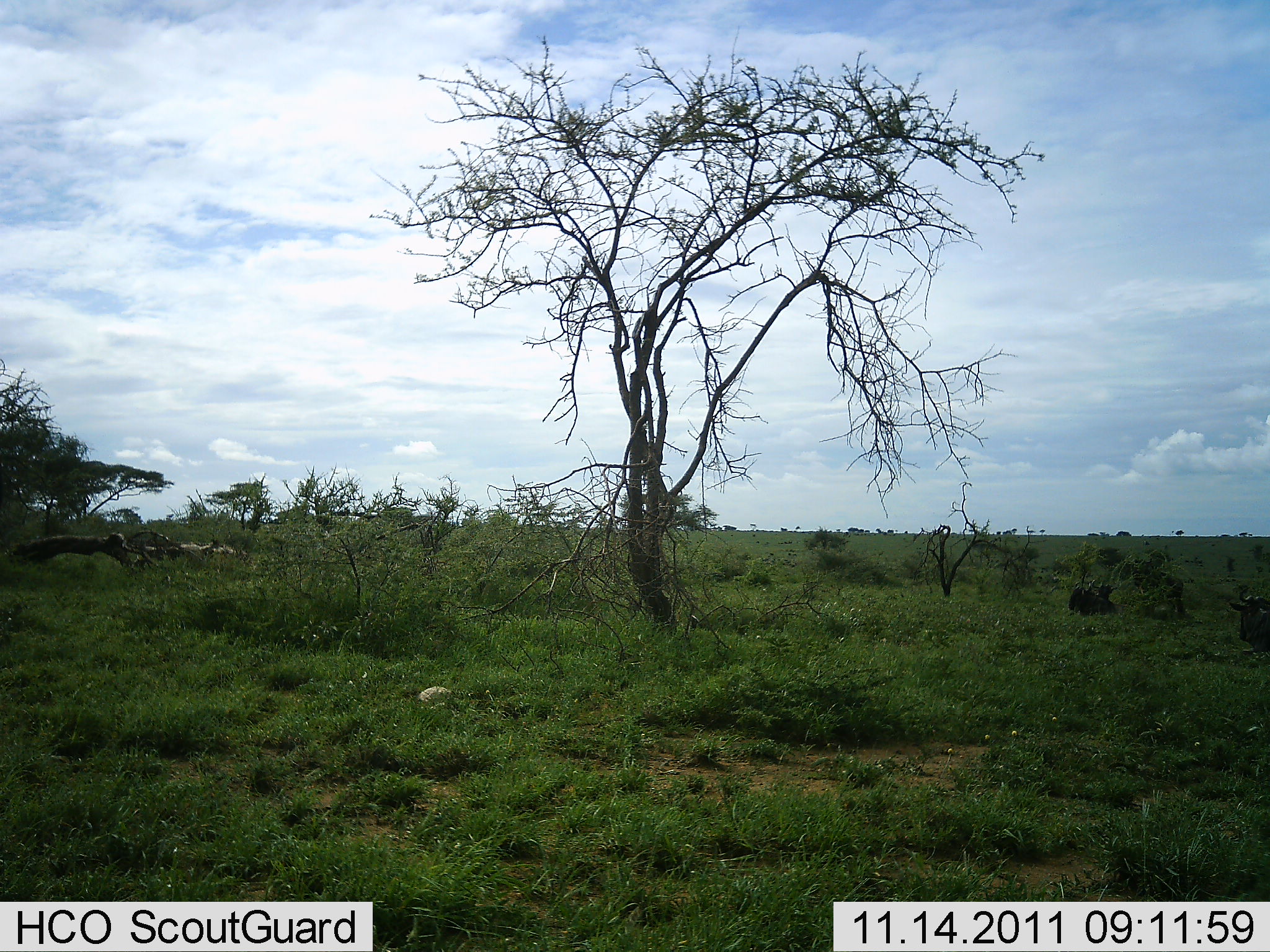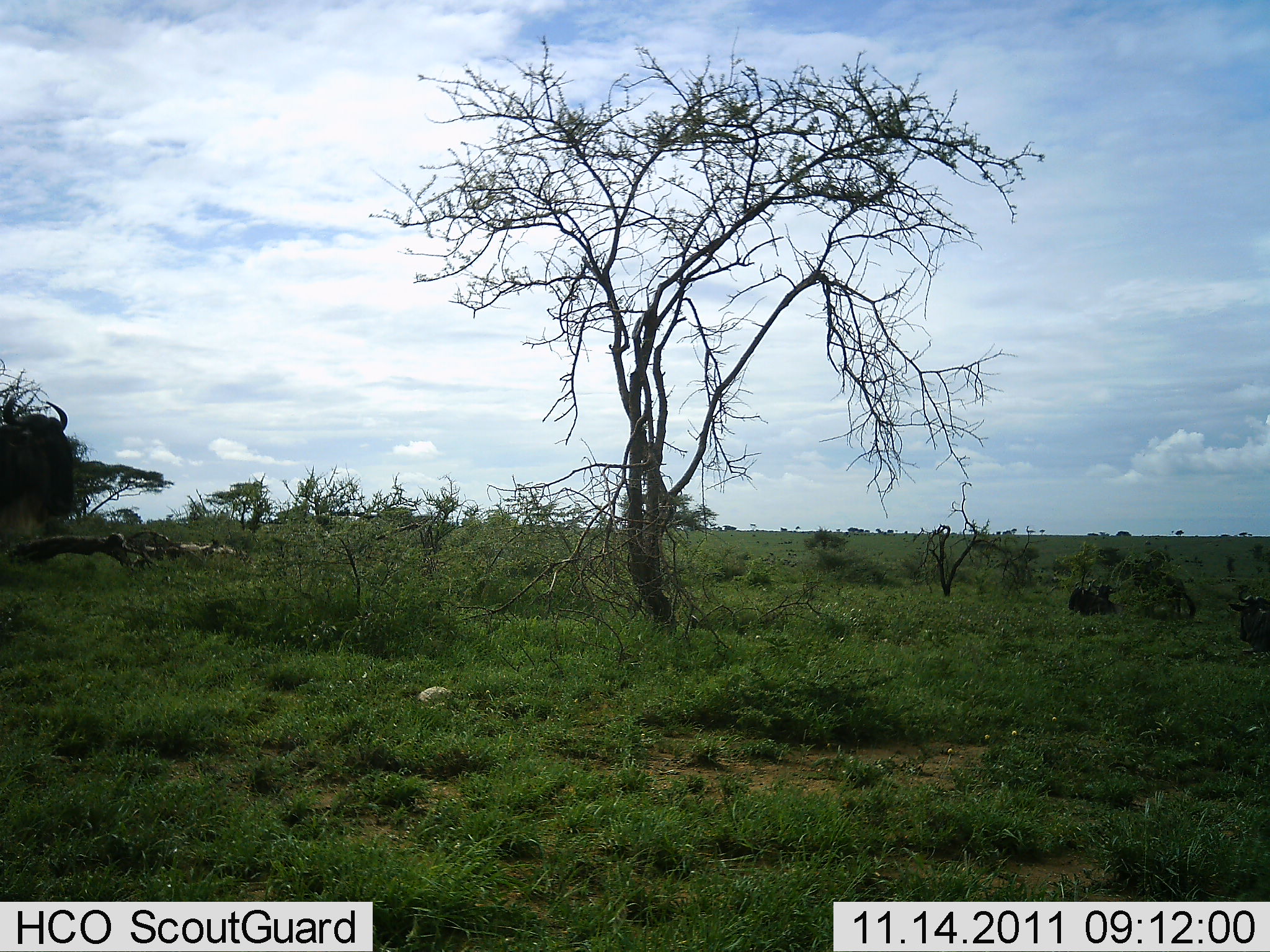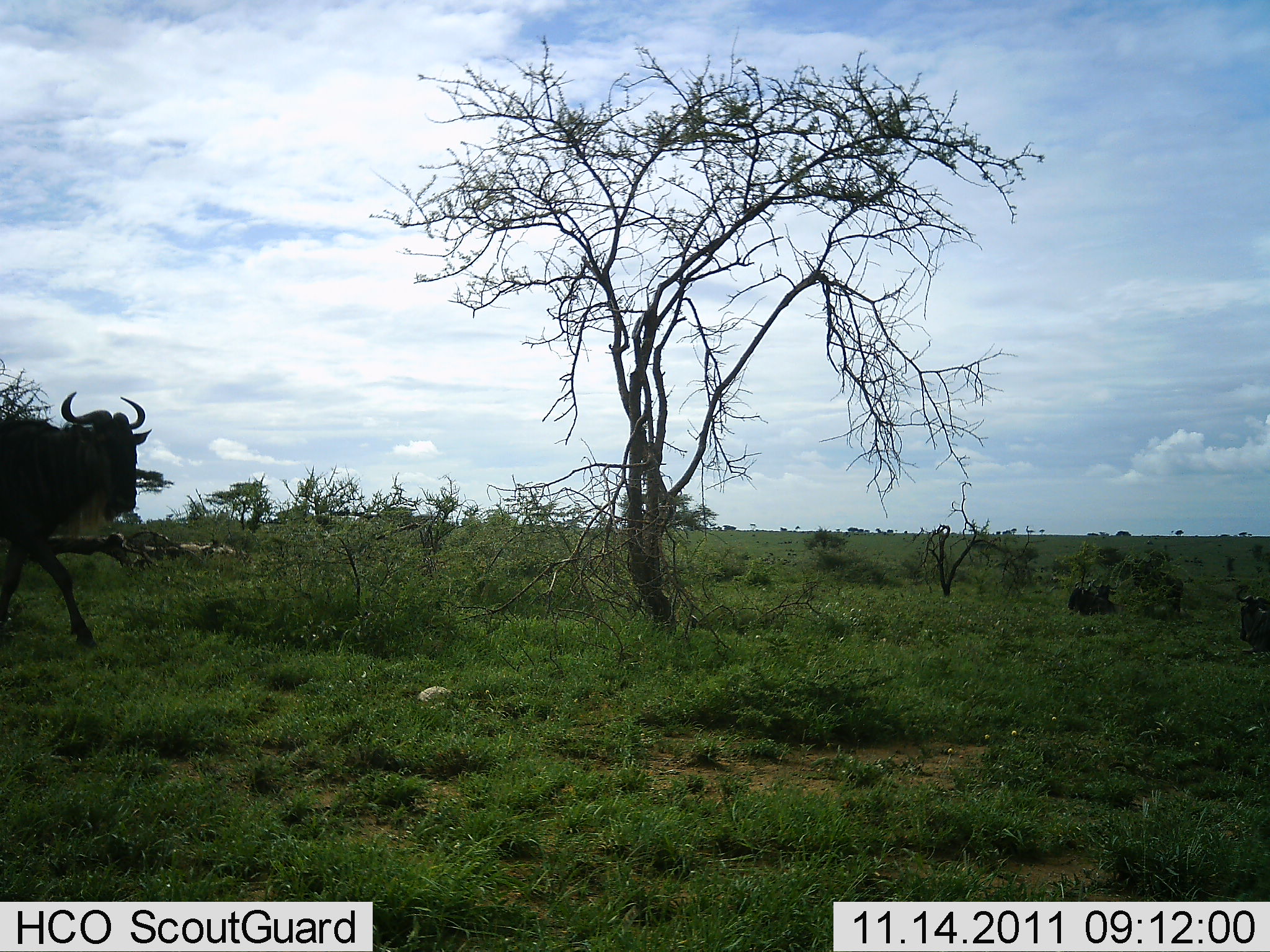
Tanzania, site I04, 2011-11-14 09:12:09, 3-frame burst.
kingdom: Animalia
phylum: Chordata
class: Mammalia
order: Artiodactyla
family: Bovidae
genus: Connochaetes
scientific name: Connochaetes taurinus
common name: blue wildebeest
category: wildebeest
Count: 3.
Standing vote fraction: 23%.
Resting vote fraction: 46%.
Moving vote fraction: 77%.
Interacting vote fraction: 0%.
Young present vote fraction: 0%.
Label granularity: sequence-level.